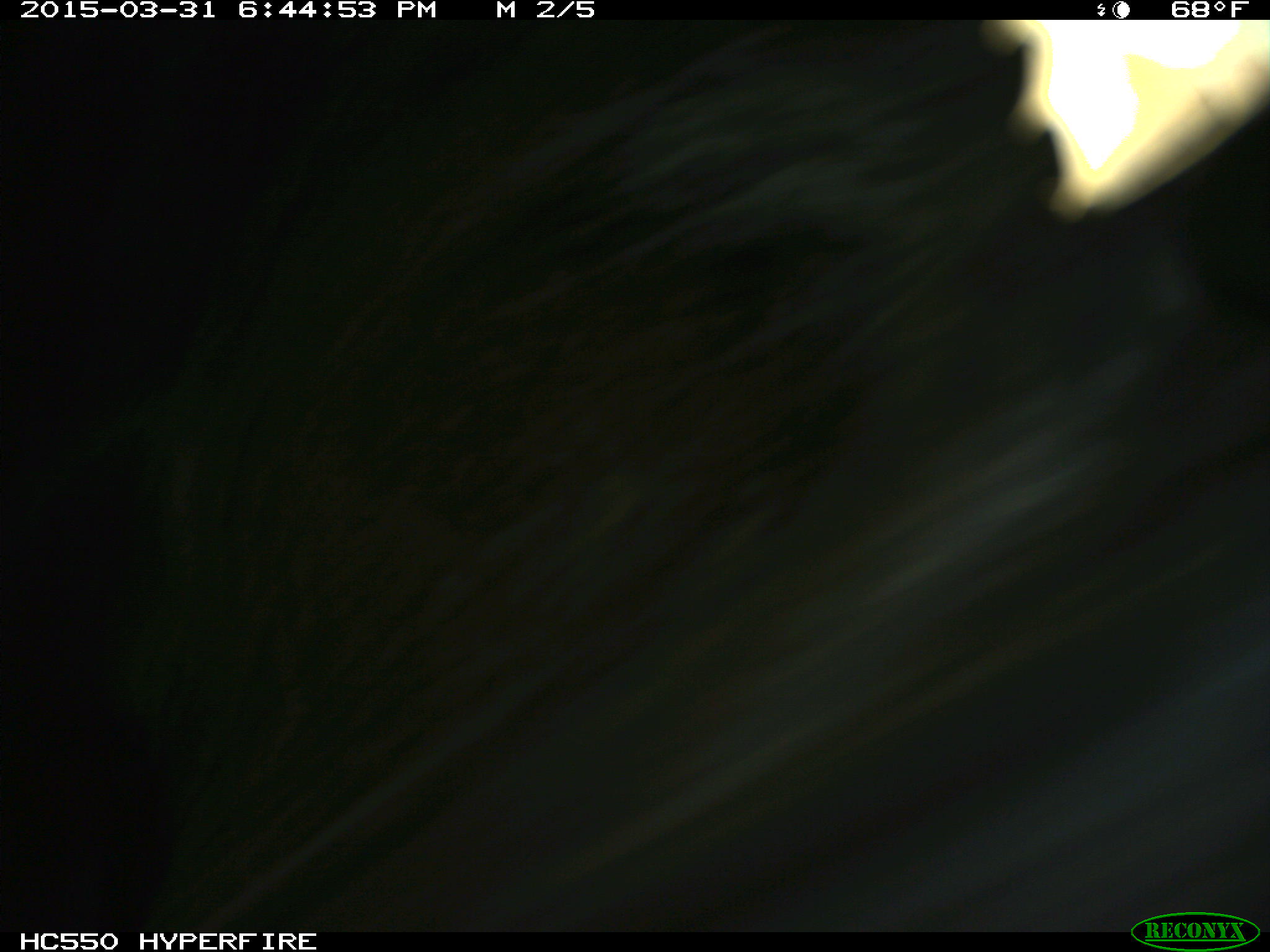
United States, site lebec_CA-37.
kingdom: Animalia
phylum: Chordata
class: Mammalia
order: Artiodactyla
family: Bovidae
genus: Bos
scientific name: Bos taurus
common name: domestic cow